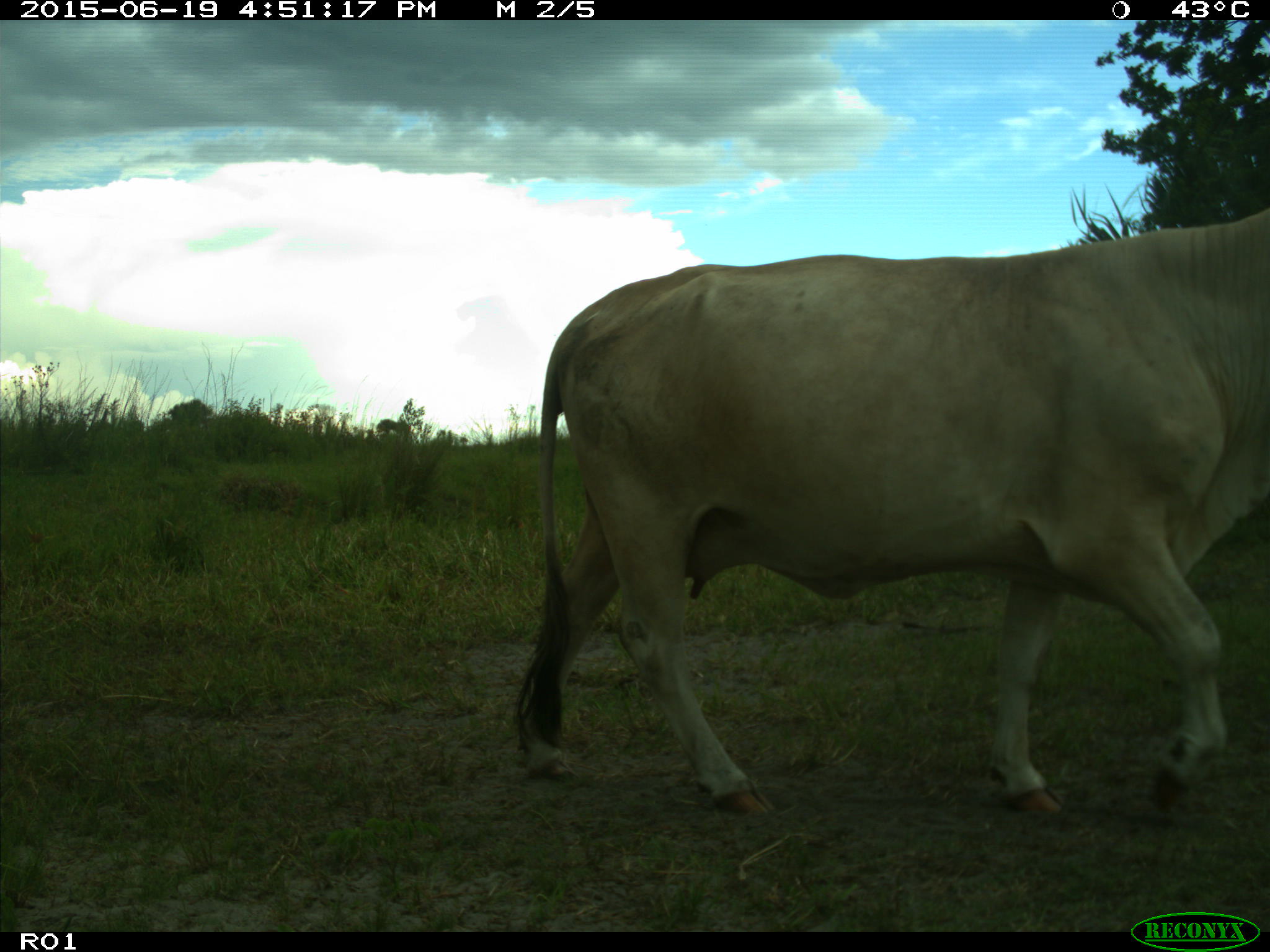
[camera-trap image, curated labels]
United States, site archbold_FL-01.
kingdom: Animalia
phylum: Chordata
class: Mammalia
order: Artiodactyla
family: Bovidae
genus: Bos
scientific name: Bos taurus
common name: domestic cow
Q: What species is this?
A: Bos taurus (domestic cow).